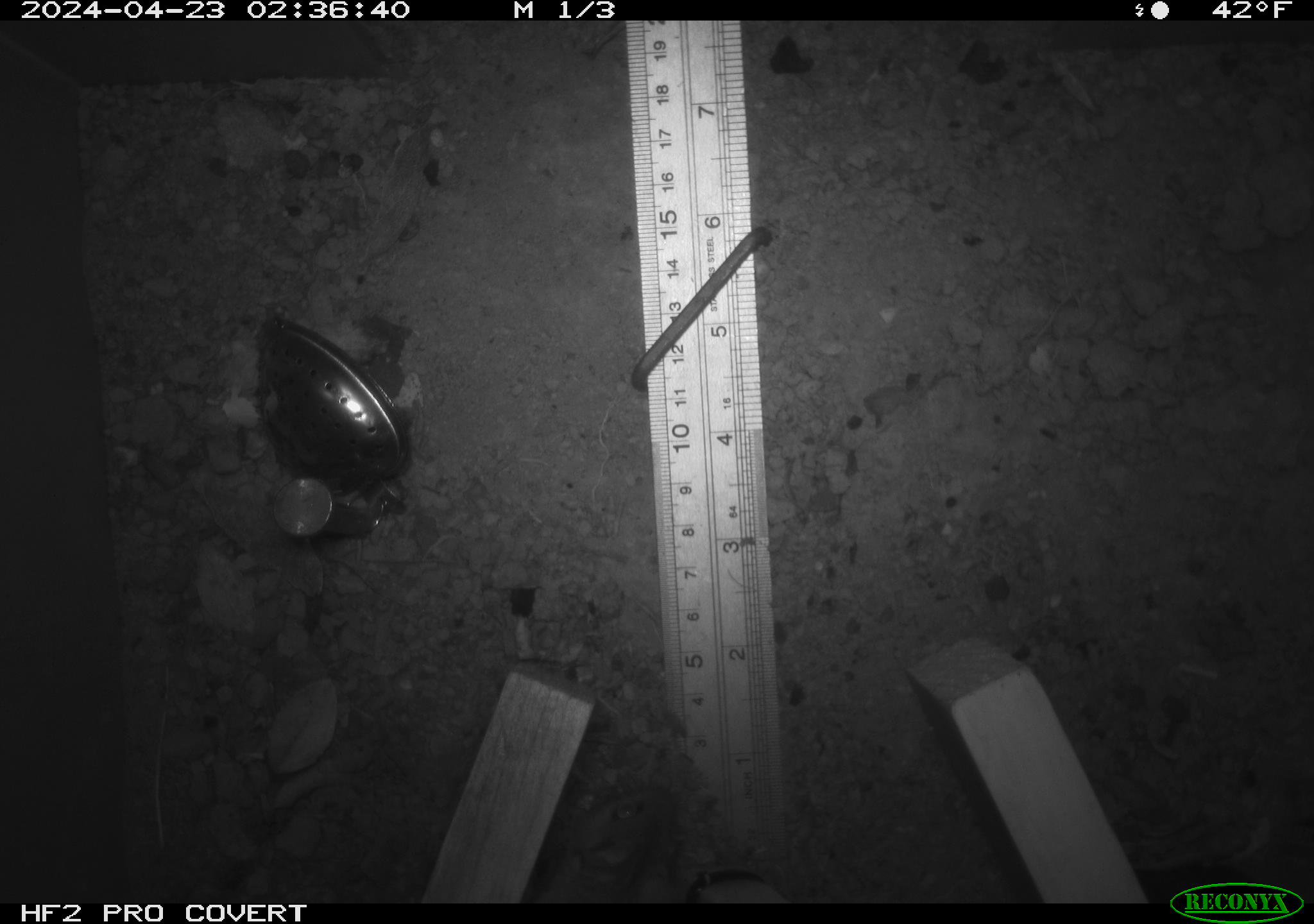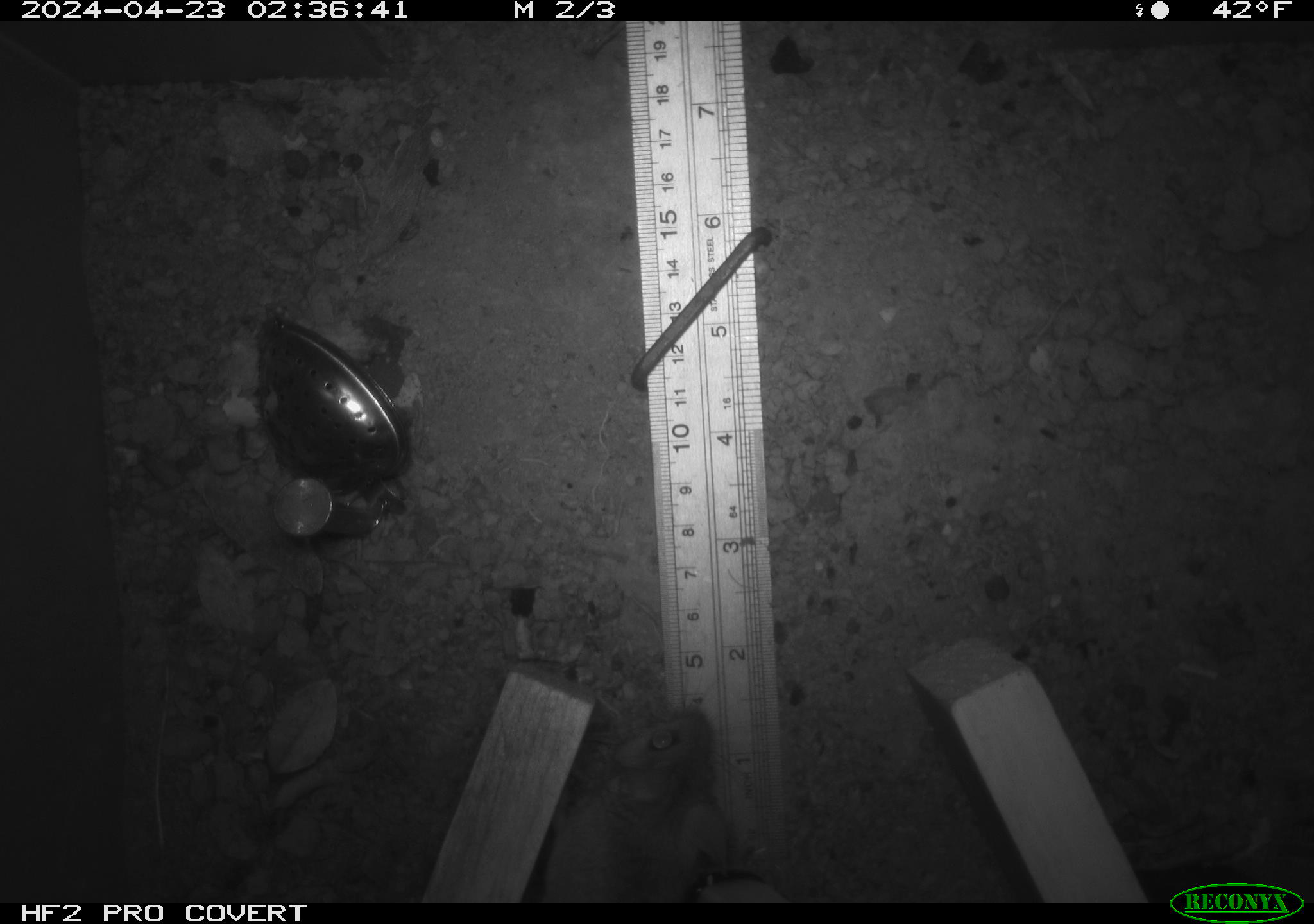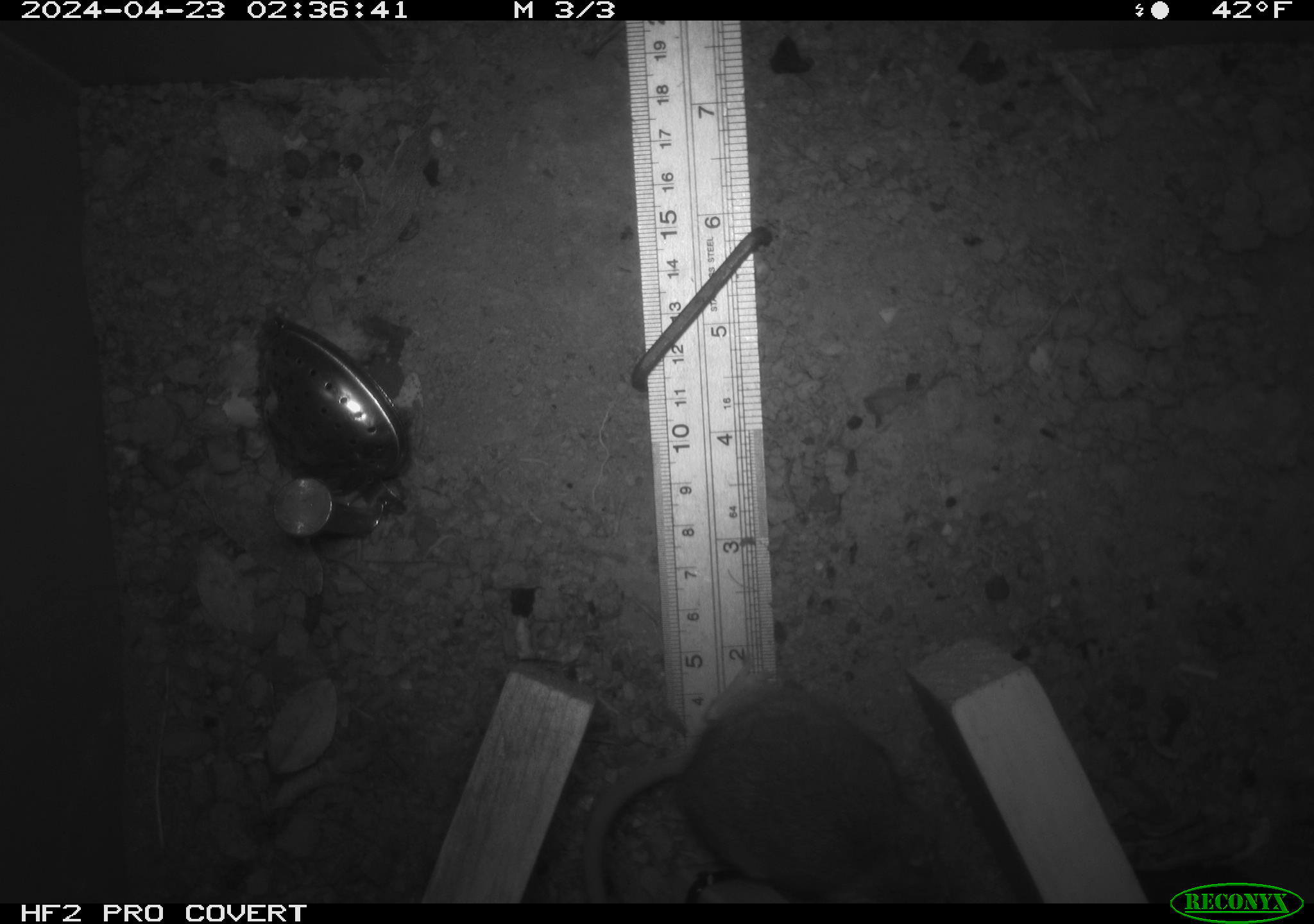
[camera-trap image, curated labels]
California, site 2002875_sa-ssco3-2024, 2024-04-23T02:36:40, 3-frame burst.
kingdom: Animalia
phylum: Chordata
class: Mammalia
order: Rodentia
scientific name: Rodentia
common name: rodent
Rodent (Rodentia).